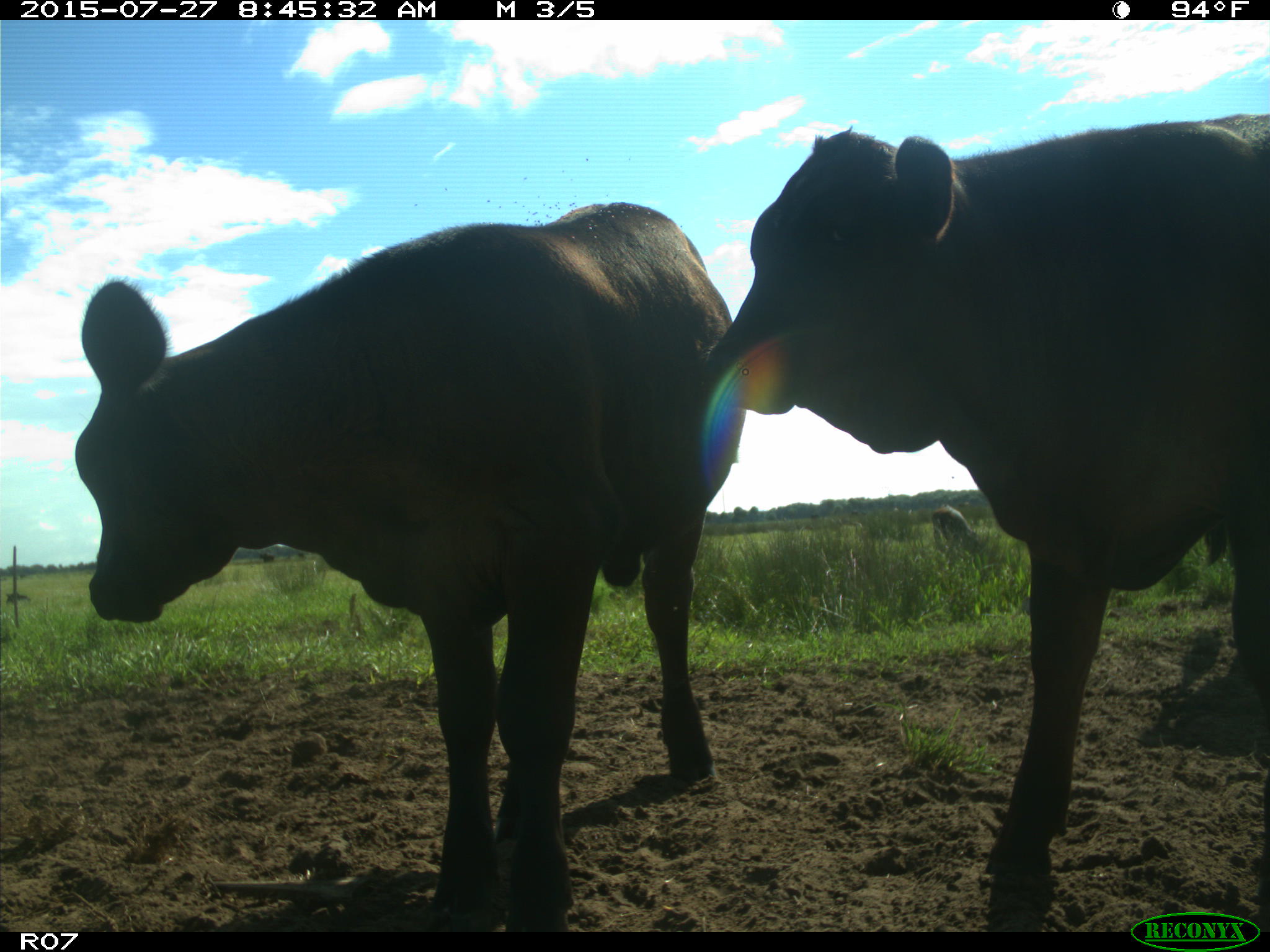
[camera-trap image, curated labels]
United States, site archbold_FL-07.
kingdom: Animalia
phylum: Chordata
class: Mammalia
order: Artiodactyla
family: Bovidae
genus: Bos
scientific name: Bos taurus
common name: domestic cow